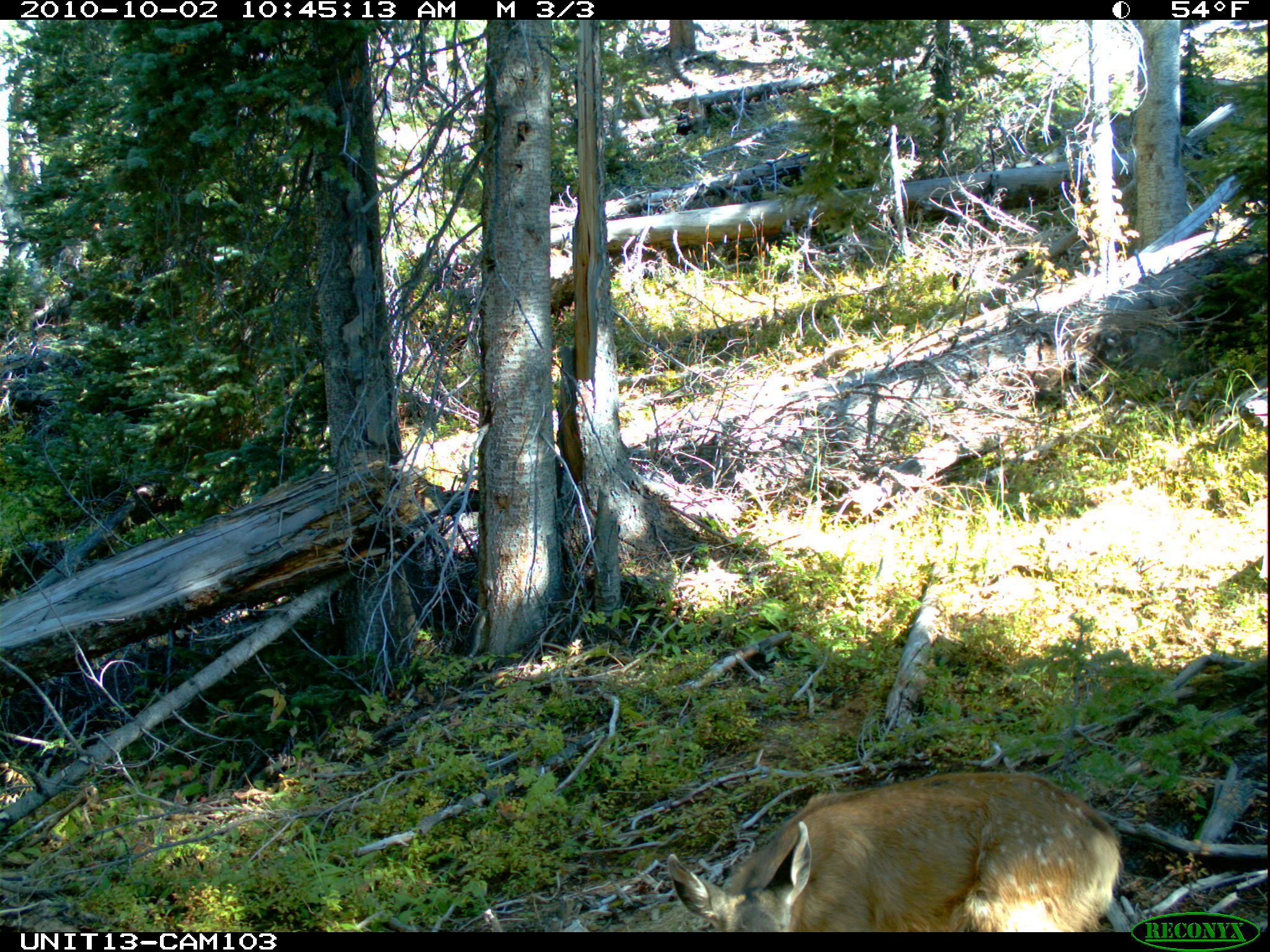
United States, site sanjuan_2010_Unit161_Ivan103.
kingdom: Animalia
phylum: Chordata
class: Mammalia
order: Artiodactyla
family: Cervidae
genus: Odocoileus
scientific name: Odocoileus hemionus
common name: mule deer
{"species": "Odocoileus hemionus (mule deer)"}